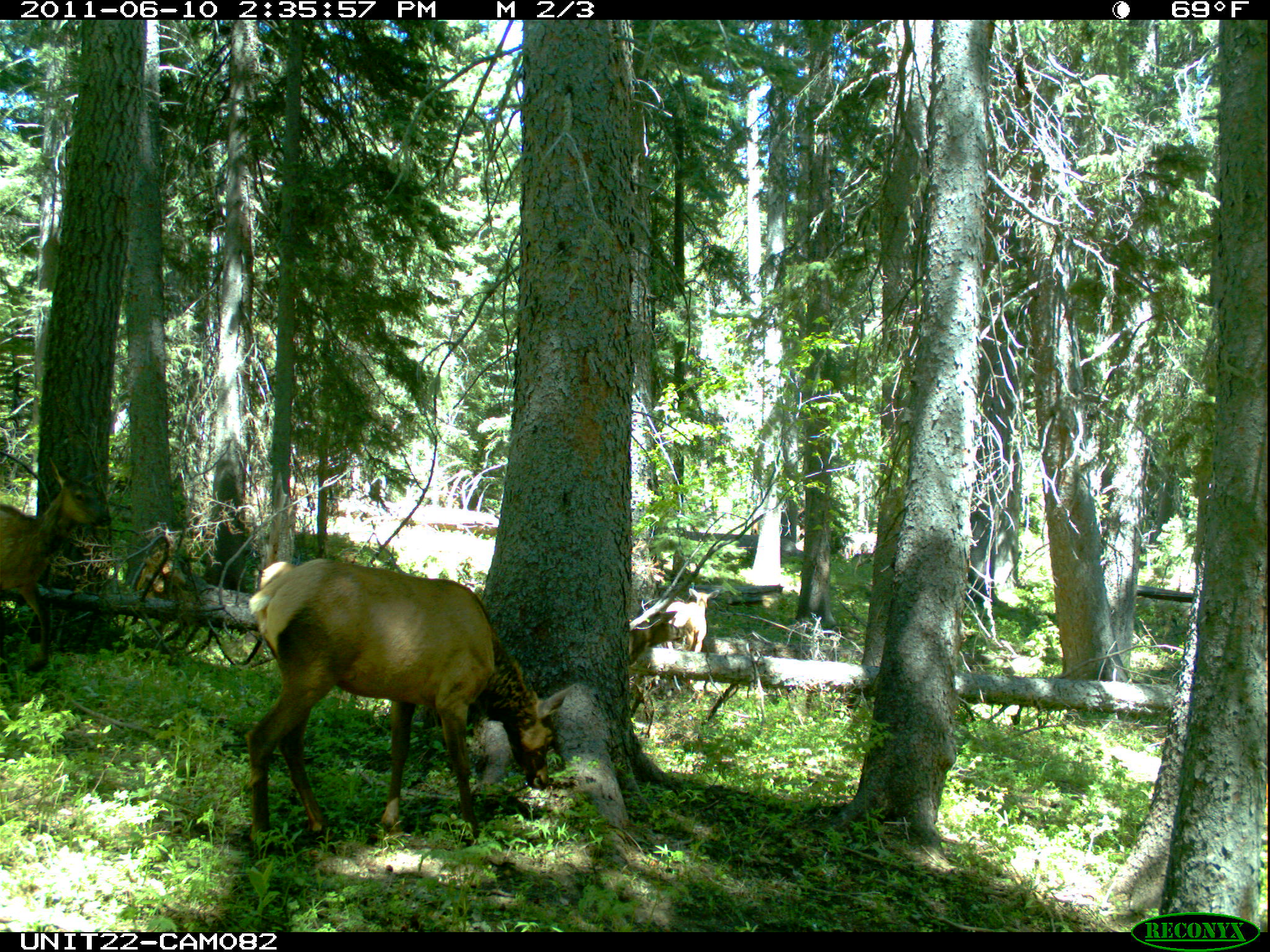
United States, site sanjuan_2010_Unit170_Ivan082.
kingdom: Animalia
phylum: Chordata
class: Mammalia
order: Artiodactyla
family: Cervidae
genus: Cervus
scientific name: Cervus elaphus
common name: red deer